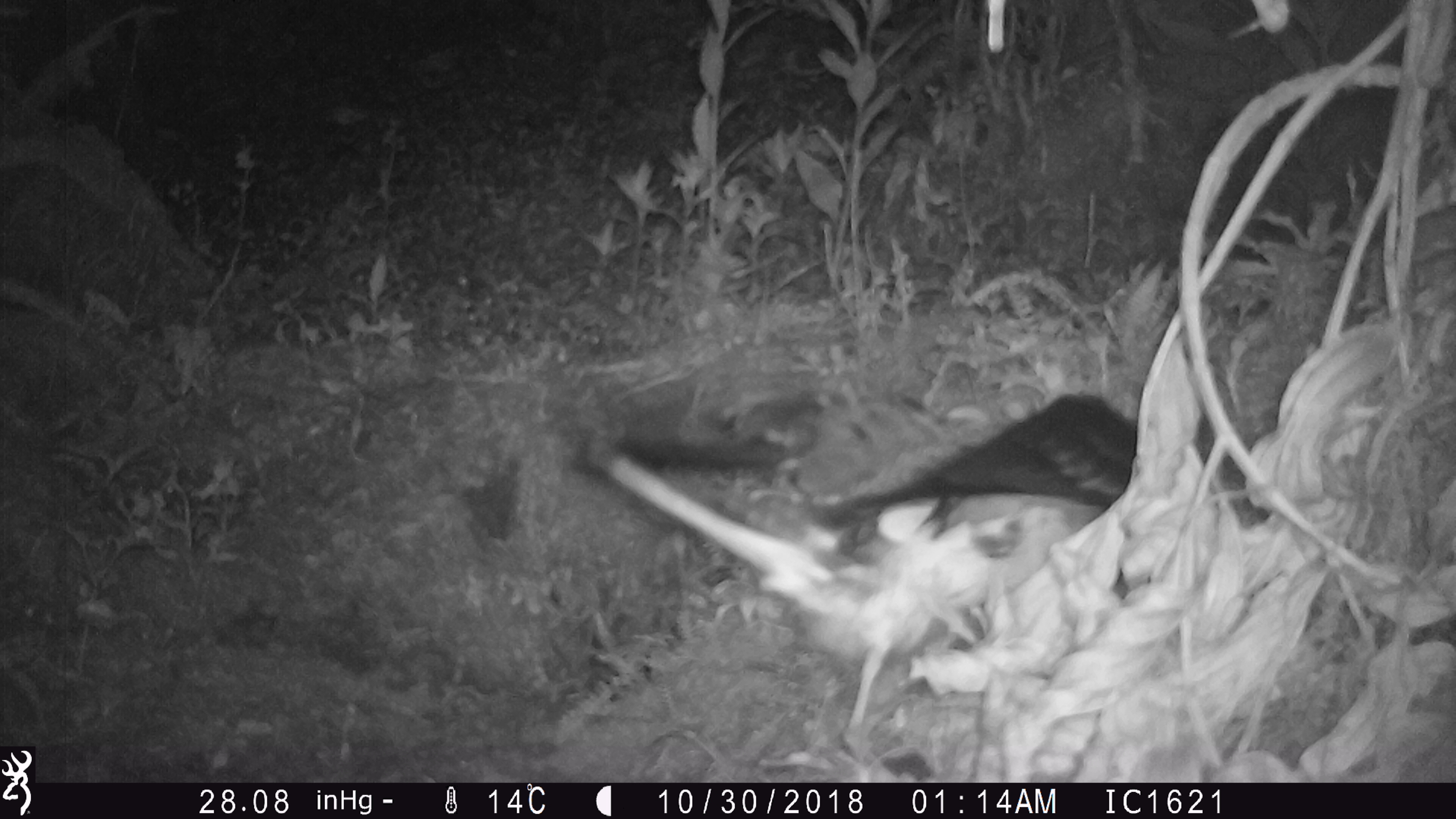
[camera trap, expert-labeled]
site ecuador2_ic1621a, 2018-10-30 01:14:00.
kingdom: Animalia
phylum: Chordata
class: Aves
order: Procellariiformes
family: Procellariidae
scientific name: Procellariidae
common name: petrel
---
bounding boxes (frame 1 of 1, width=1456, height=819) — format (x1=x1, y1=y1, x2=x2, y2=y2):
petrel: (x1=580, y1=399, x2=1152, y2=767)